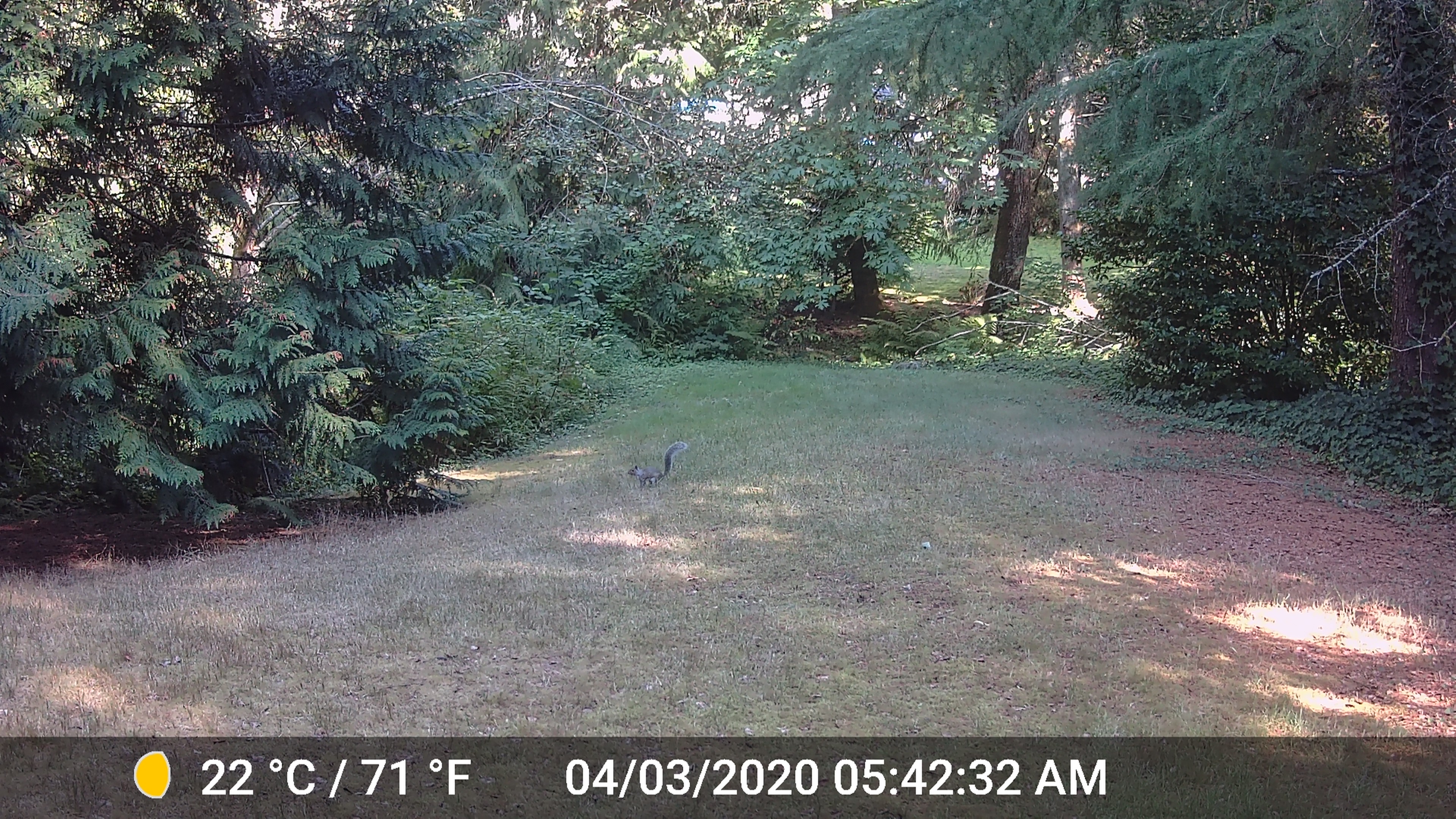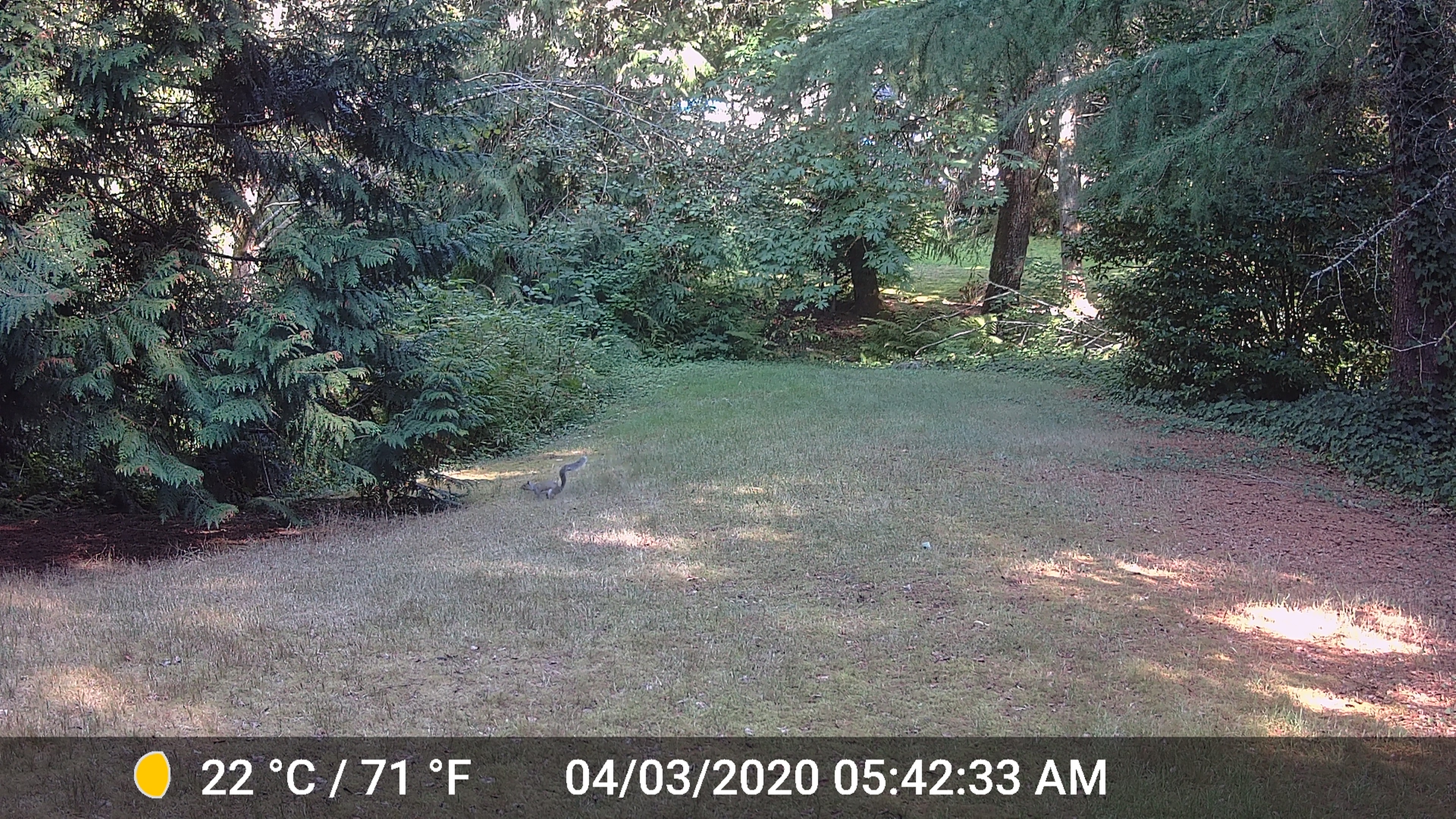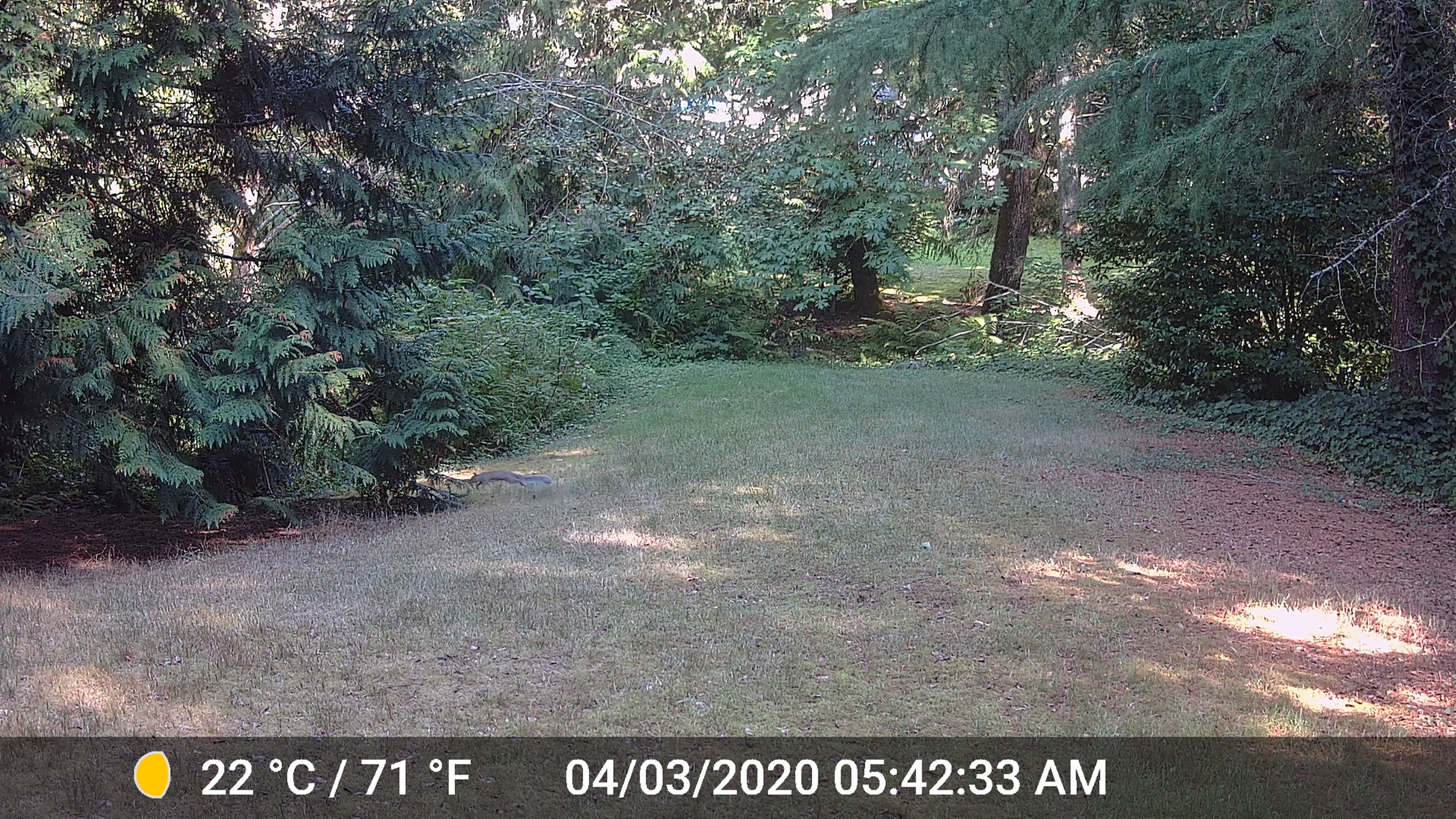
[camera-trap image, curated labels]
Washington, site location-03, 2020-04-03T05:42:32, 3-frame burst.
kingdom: Animalia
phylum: Chordata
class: Mammalia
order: Rodentia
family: Sciuridae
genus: Sciurus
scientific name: Sciurus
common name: squirrel